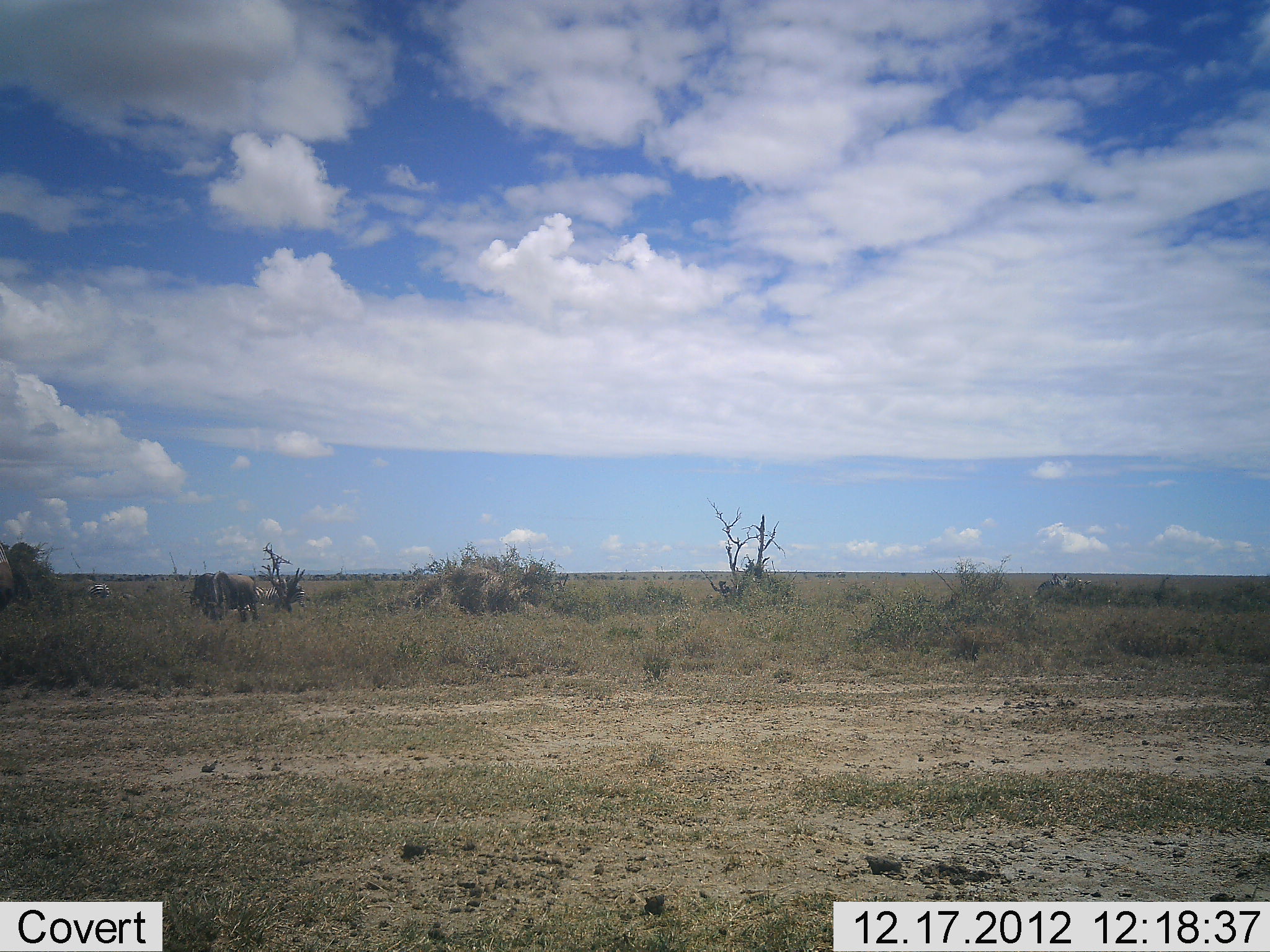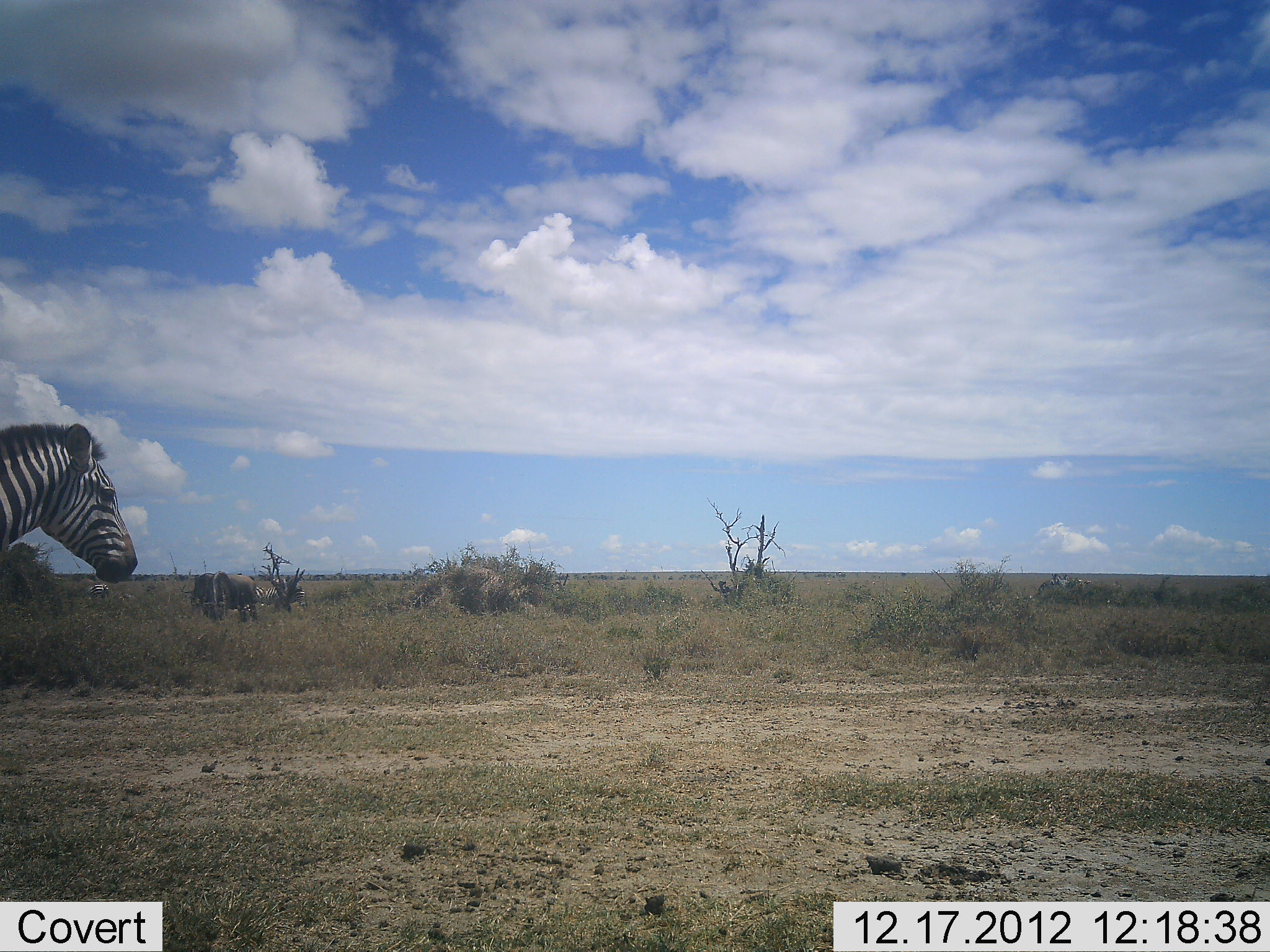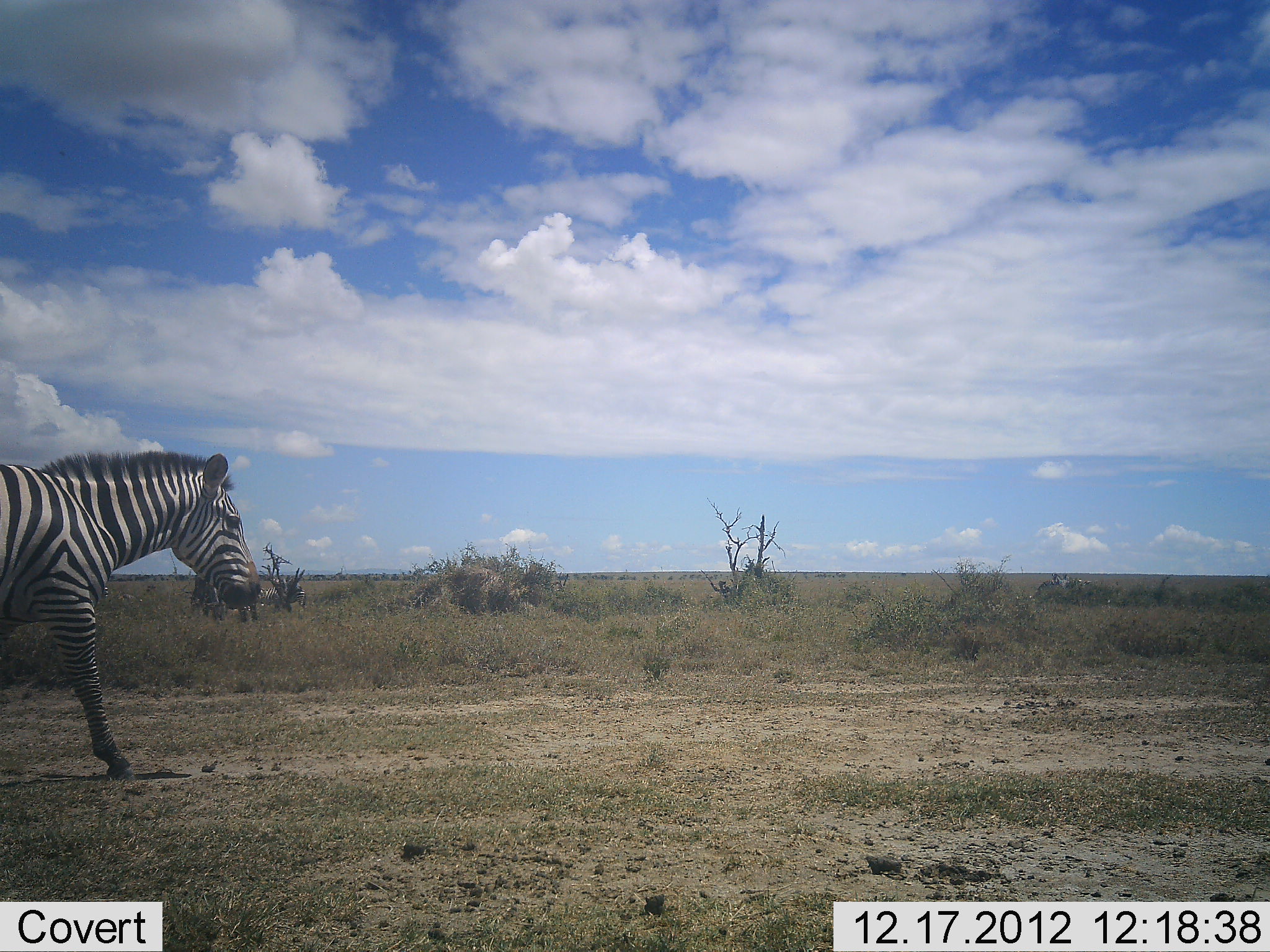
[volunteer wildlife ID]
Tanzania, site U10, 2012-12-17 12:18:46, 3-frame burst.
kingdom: Animalia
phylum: Chordata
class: Mammalia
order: Perissodactyla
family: Equidae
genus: Equus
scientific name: Equus quagga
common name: plains zebra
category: zebra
Zebra (plains zebra) (Equus quagga), count 1. Behavior (volunteer vote fractions): standing 5%, resting 0%, moving 100%, interacting 0%. Young present (vote fraction): 0%. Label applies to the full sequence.